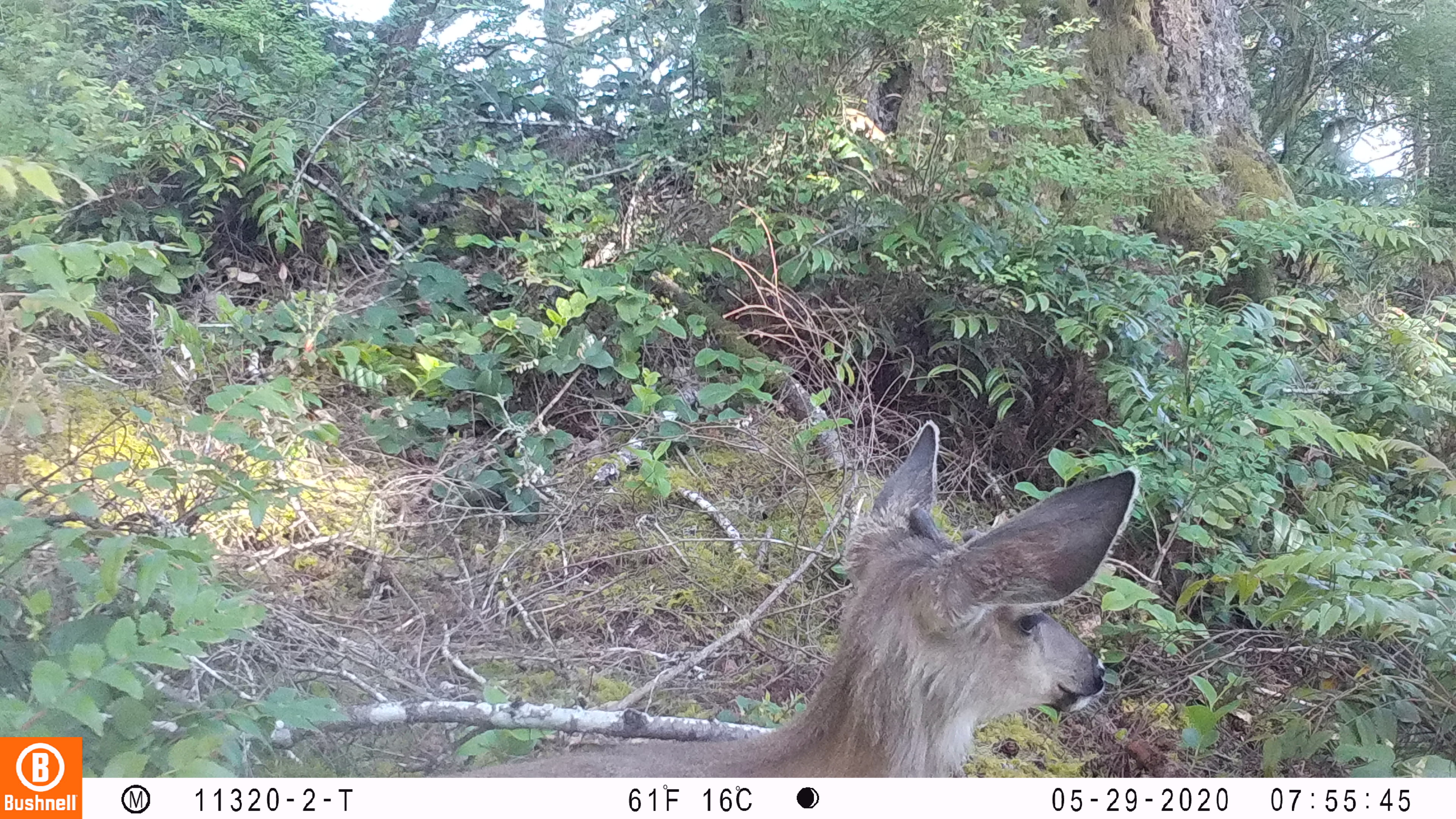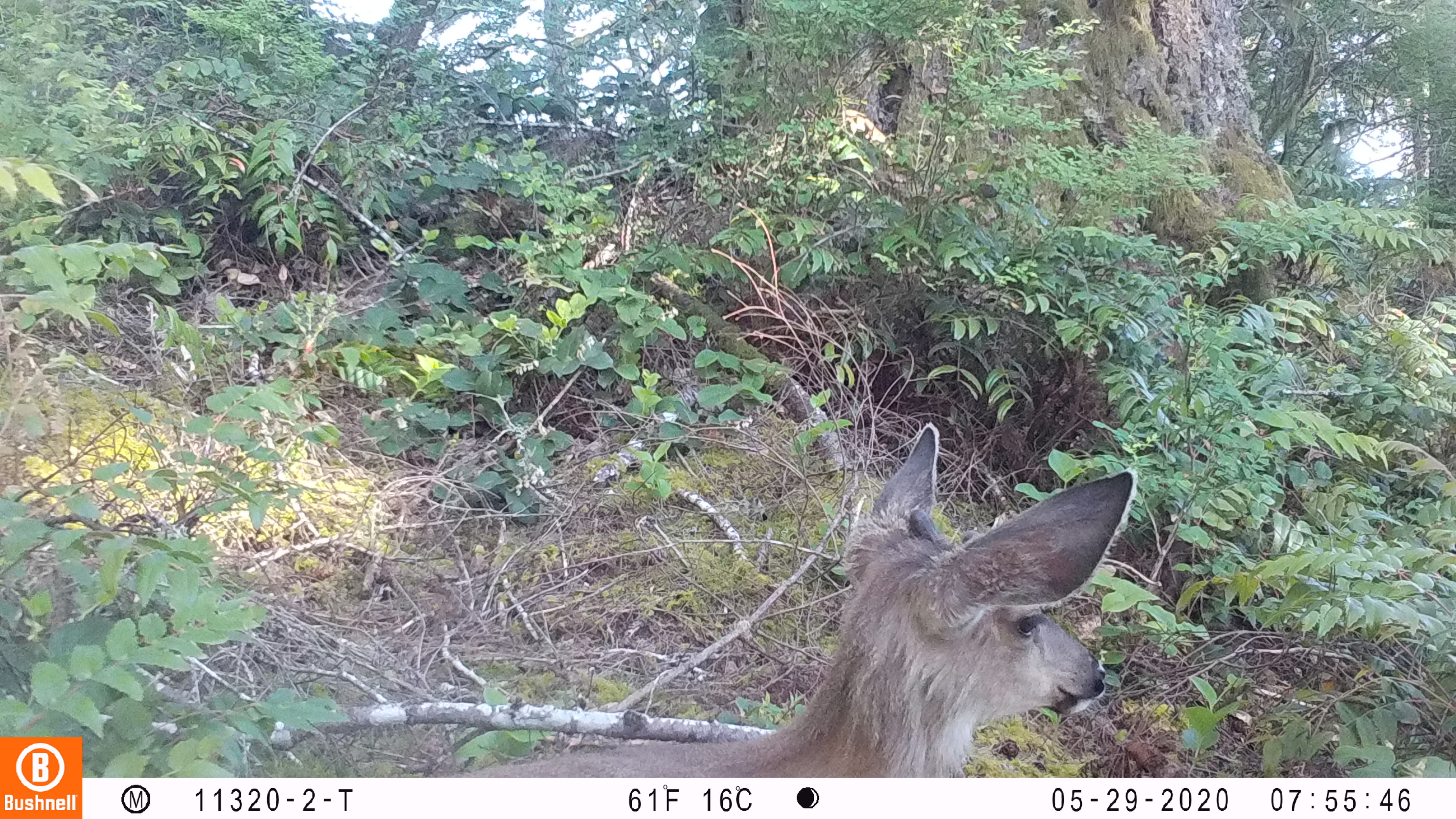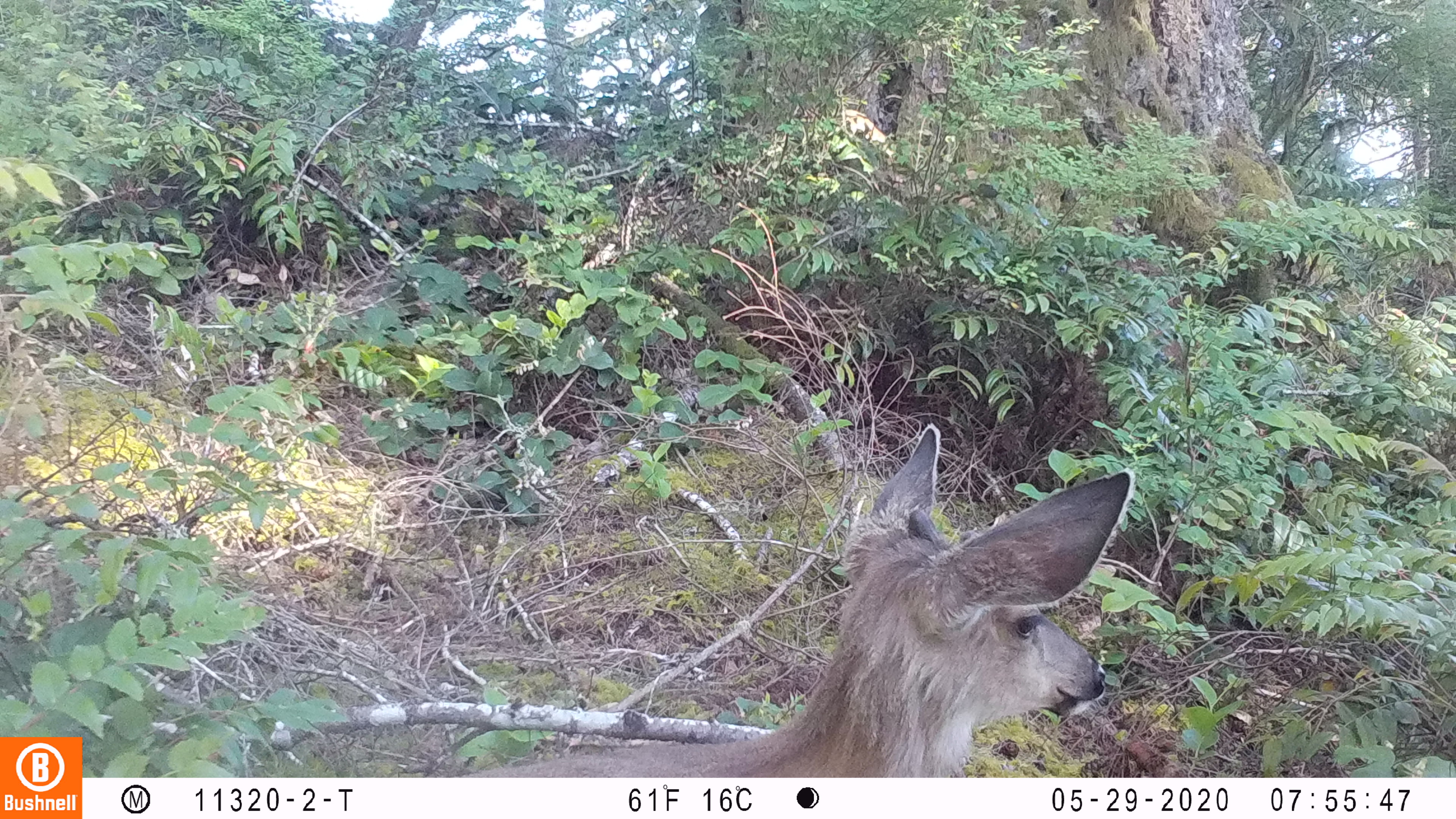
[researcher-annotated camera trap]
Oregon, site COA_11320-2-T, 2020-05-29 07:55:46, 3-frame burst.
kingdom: Animalia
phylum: Chordata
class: Mammalia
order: Artiodactyla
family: Cervidae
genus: Odocoileus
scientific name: Odocoileus hemionus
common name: black-tailed deer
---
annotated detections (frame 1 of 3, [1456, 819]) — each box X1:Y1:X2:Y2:
black-tailed deer: 482:419:1161:770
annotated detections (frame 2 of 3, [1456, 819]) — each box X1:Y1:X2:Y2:
black-tailed deer: 476:416:1147:772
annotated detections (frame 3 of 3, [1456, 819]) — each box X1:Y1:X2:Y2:
black-tailed deer: 486:421:1151:772